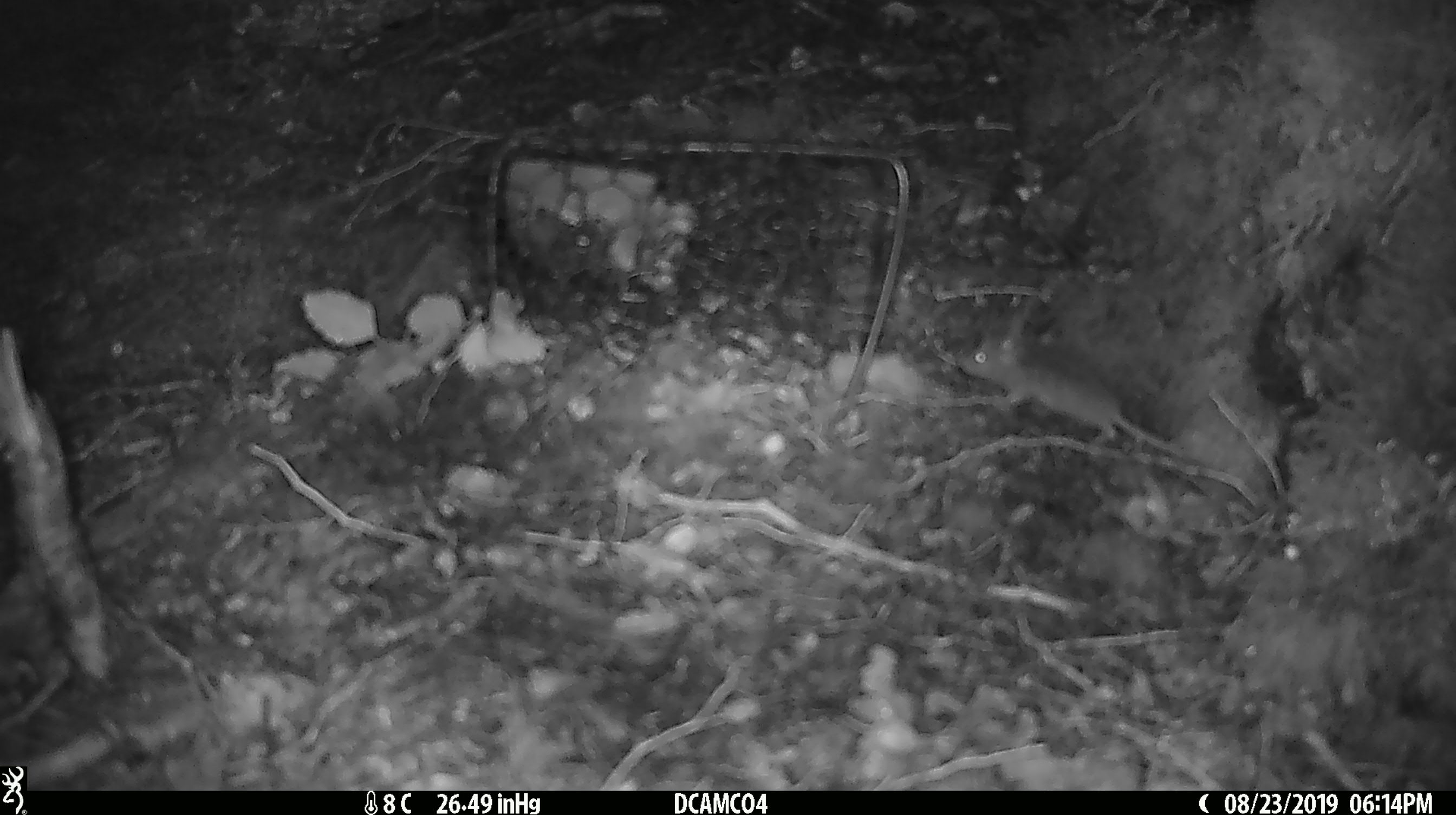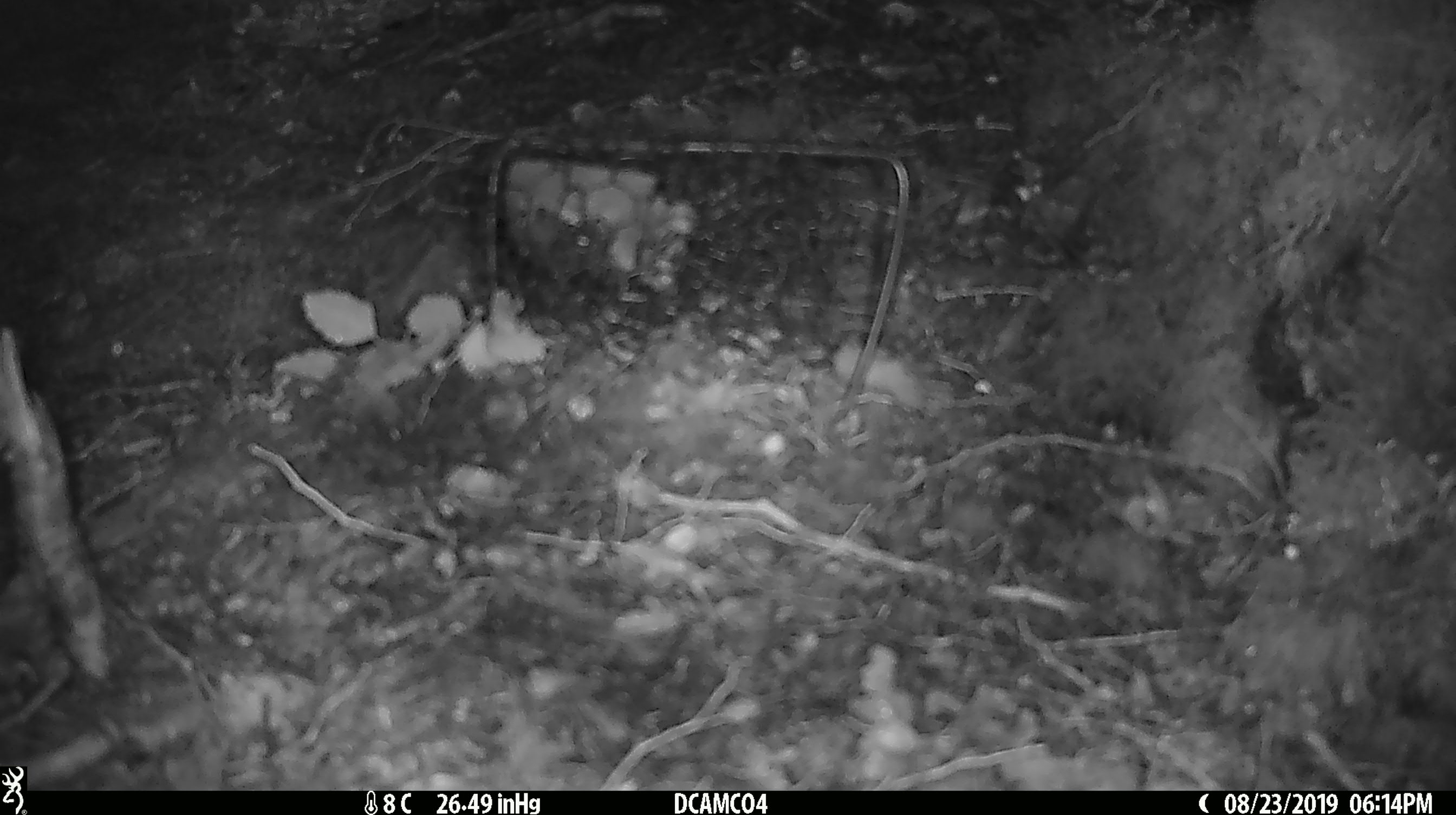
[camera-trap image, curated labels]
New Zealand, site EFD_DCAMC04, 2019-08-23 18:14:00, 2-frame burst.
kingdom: Animalia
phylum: Chordata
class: Mammalia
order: Rodentia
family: Muridae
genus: Mus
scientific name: Mus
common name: mouse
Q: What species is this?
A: Mouse (Mus).